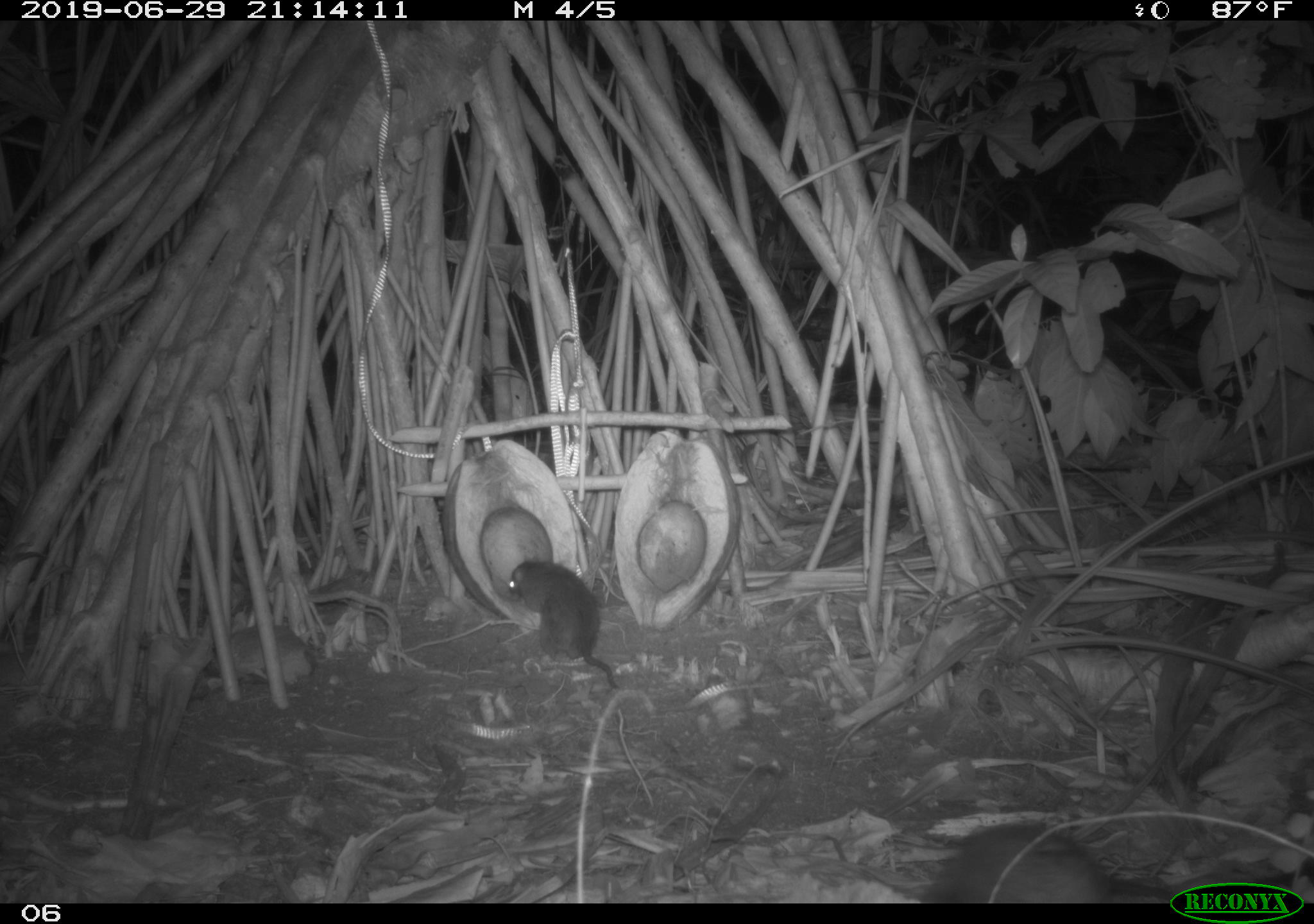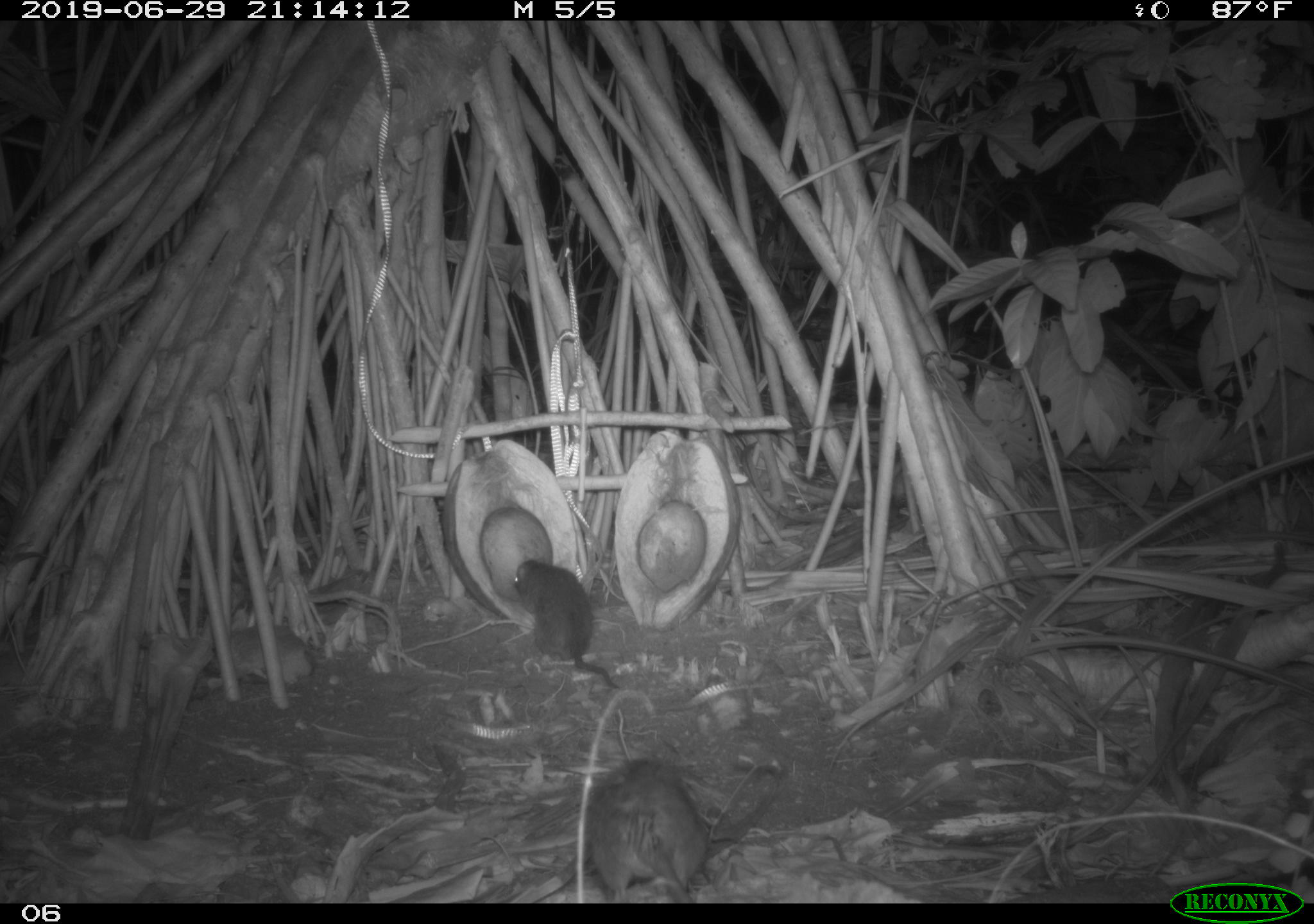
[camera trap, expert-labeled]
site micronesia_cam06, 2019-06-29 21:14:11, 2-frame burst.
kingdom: Animalia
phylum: Chordata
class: Mammalia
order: Rodentia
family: Muridae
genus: Rattus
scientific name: Rattus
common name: rat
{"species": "rat (Rattus)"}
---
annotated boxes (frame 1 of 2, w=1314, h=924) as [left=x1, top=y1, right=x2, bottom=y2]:
rat: [left=912, top=819, right=1160, bottom=903]; [left=501, top=551, right=628, bottom=695]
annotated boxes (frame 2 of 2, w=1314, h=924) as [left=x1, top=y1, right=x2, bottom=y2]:
rat: [left=581, top=755, right=724, bottom=901]; [left=507, top=553, right=620, bottom=695]